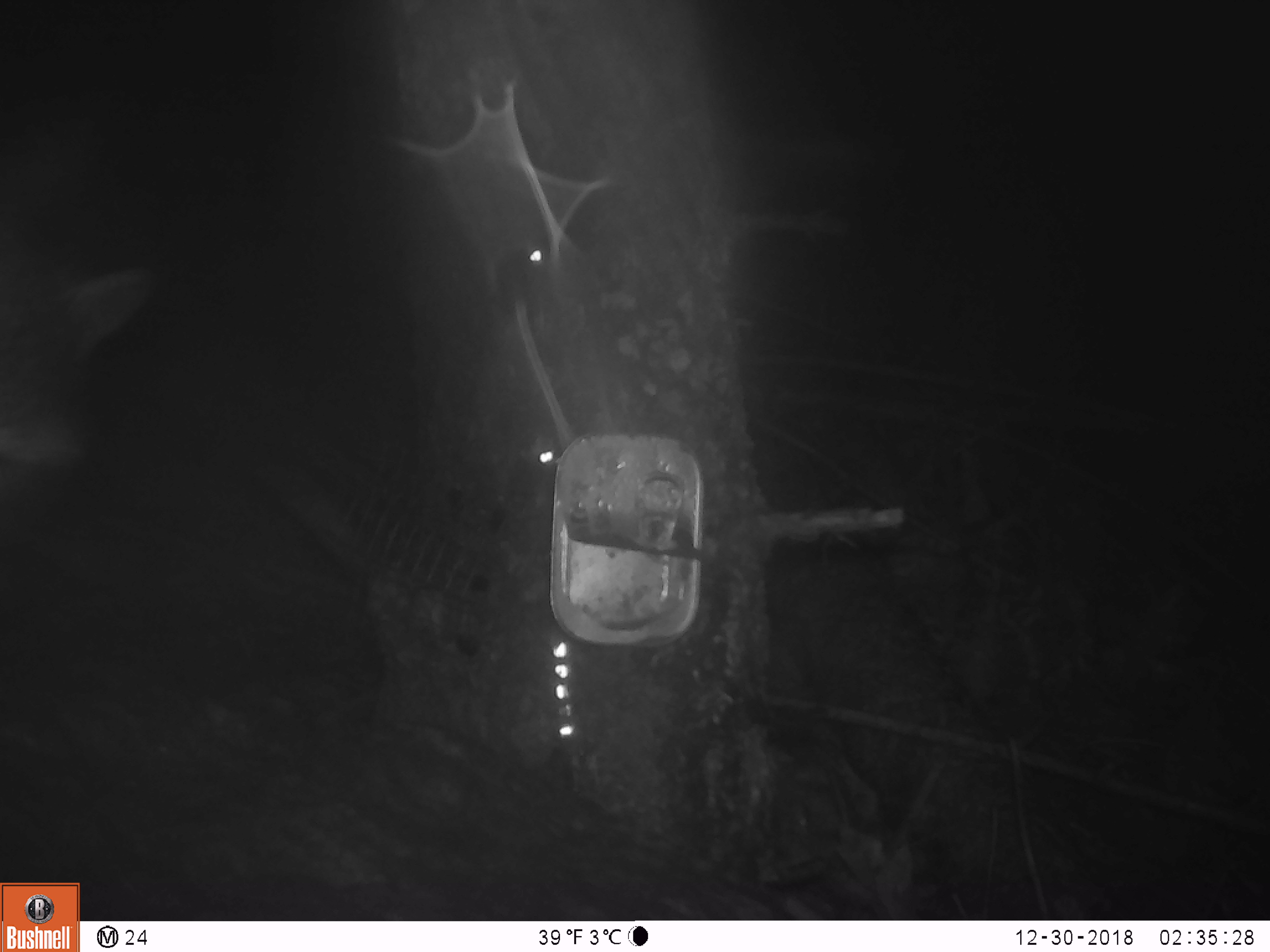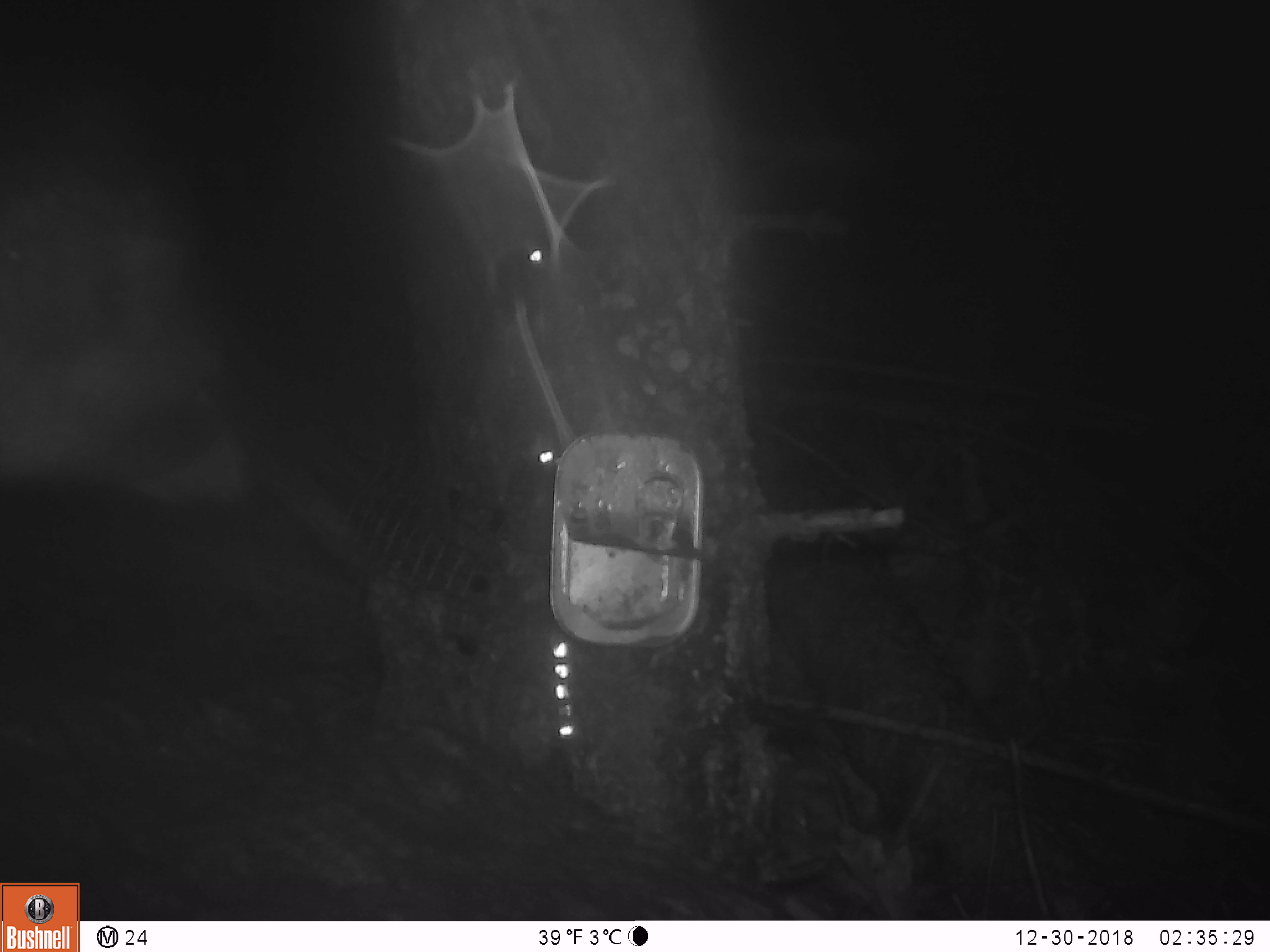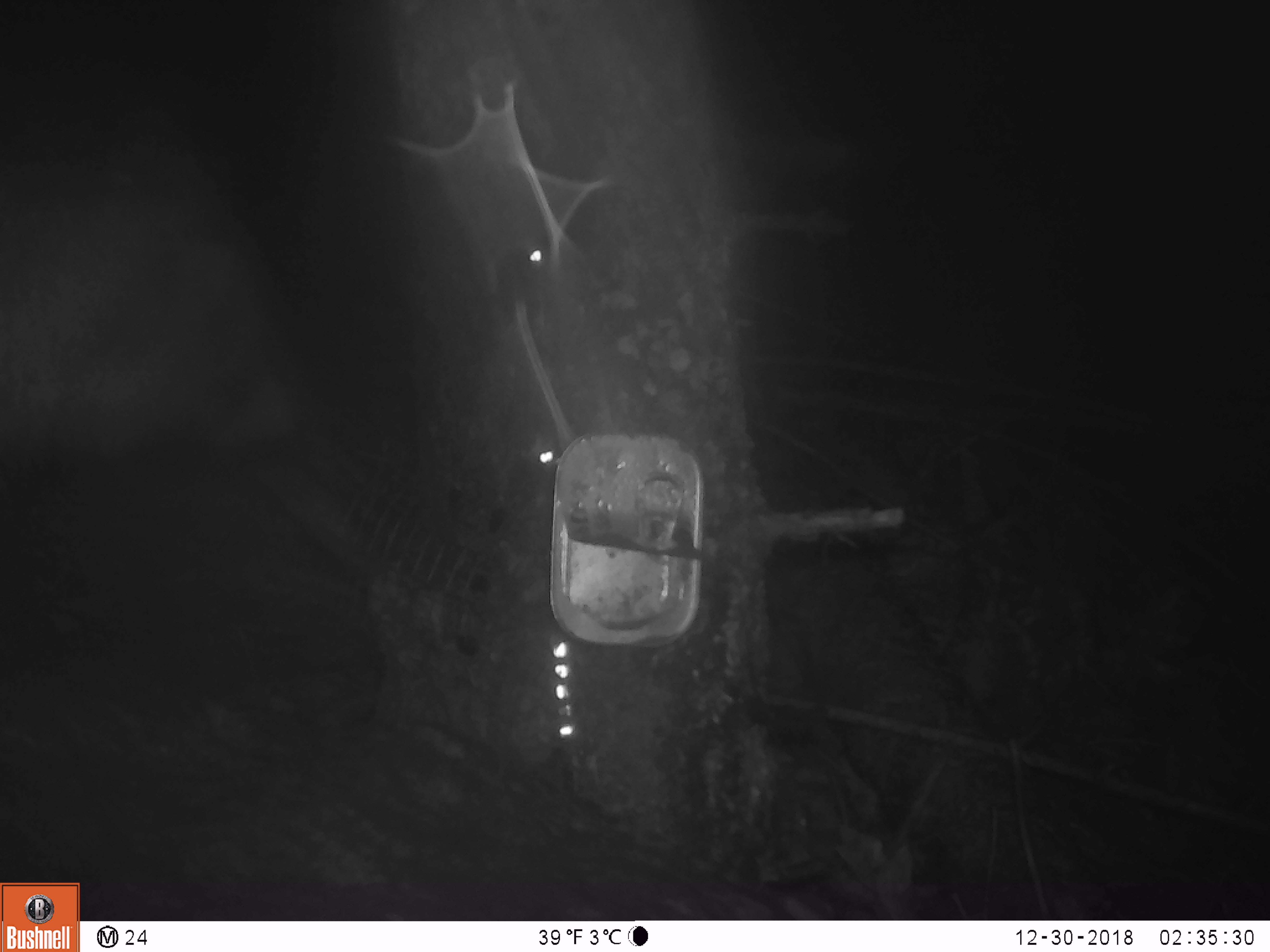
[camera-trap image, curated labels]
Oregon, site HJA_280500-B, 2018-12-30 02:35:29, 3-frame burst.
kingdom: Animalia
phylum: Chordata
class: Mammalia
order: Carnivora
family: Procyonidae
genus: Procyon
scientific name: Procyon lotor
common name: northern raccoon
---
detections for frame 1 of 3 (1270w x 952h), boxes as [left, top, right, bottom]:
northern raccoon: [7, 220, 174, 617]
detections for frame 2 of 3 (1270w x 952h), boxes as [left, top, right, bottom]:
northern raccoon: [1, 66, 304, 564]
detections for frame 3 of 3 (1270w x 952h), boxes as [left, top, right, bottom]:
northern raccoon: [5, 60, 340, 535]